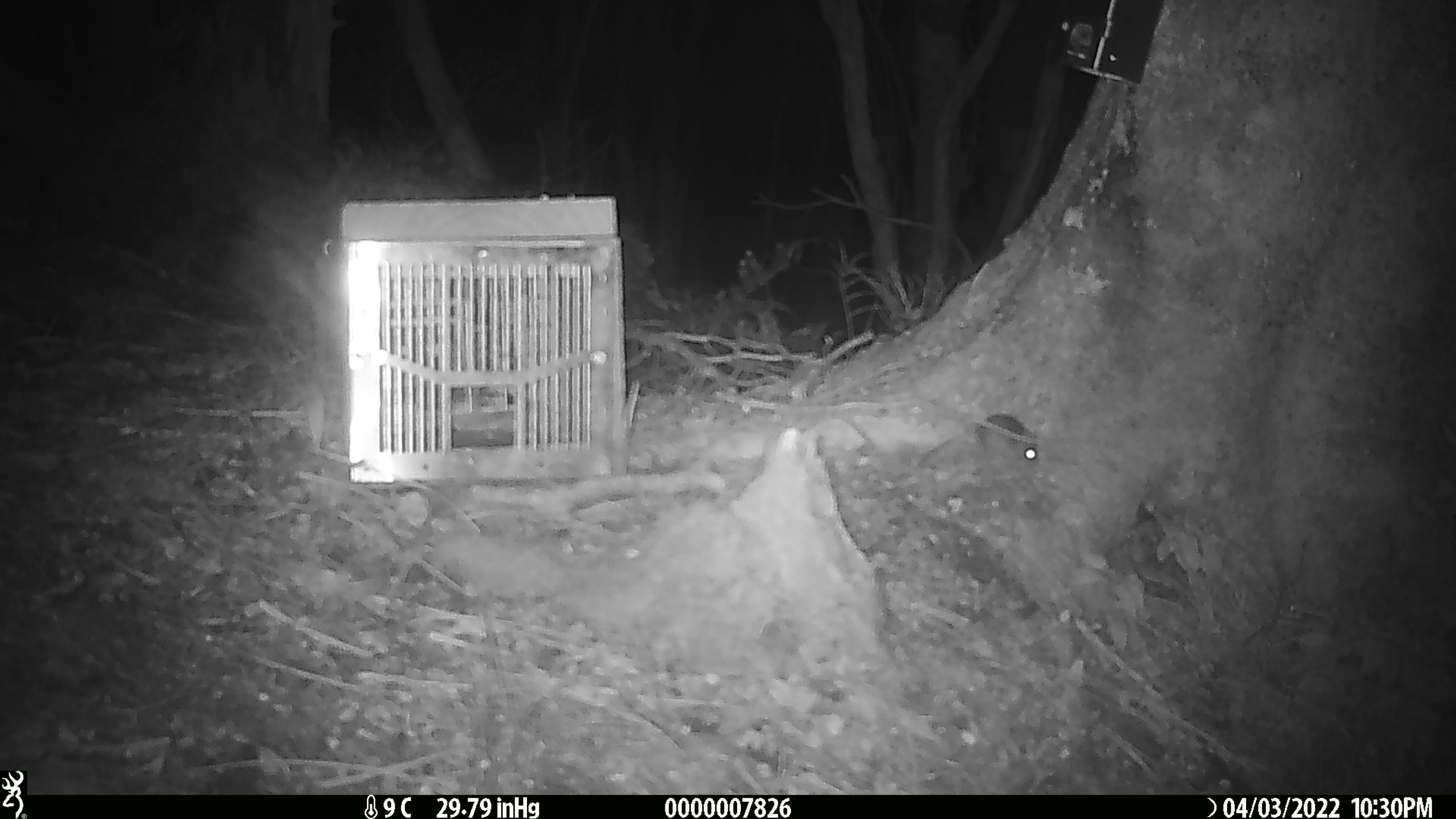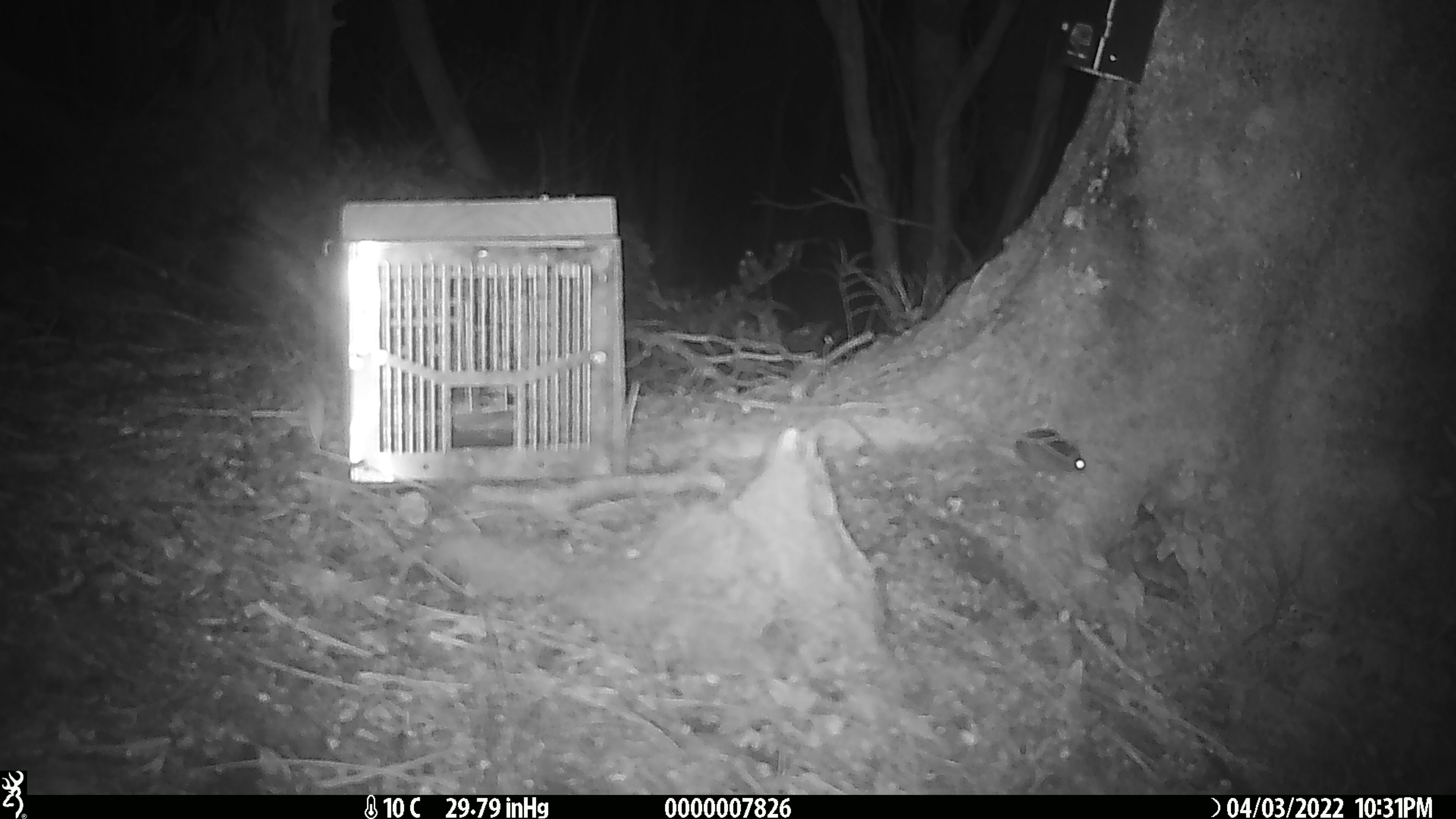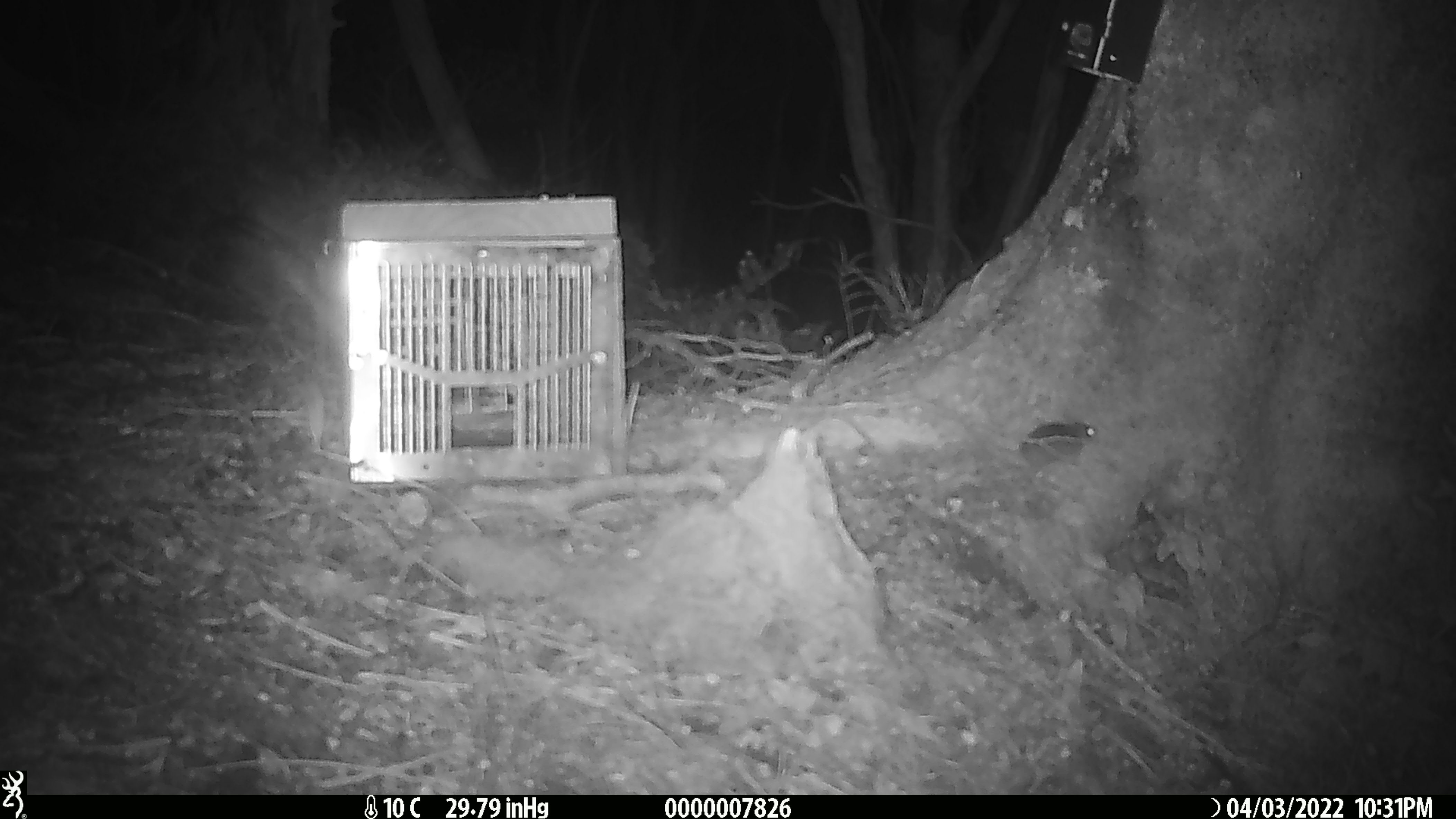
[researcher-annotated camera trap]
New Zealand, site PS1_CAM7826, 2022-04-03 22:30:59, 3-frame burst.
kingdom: Animalia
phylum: Chordata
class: Mammalia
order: Rodentia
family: Muridae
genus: Mus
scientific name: Mus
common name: mouse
Mouse (Mus).